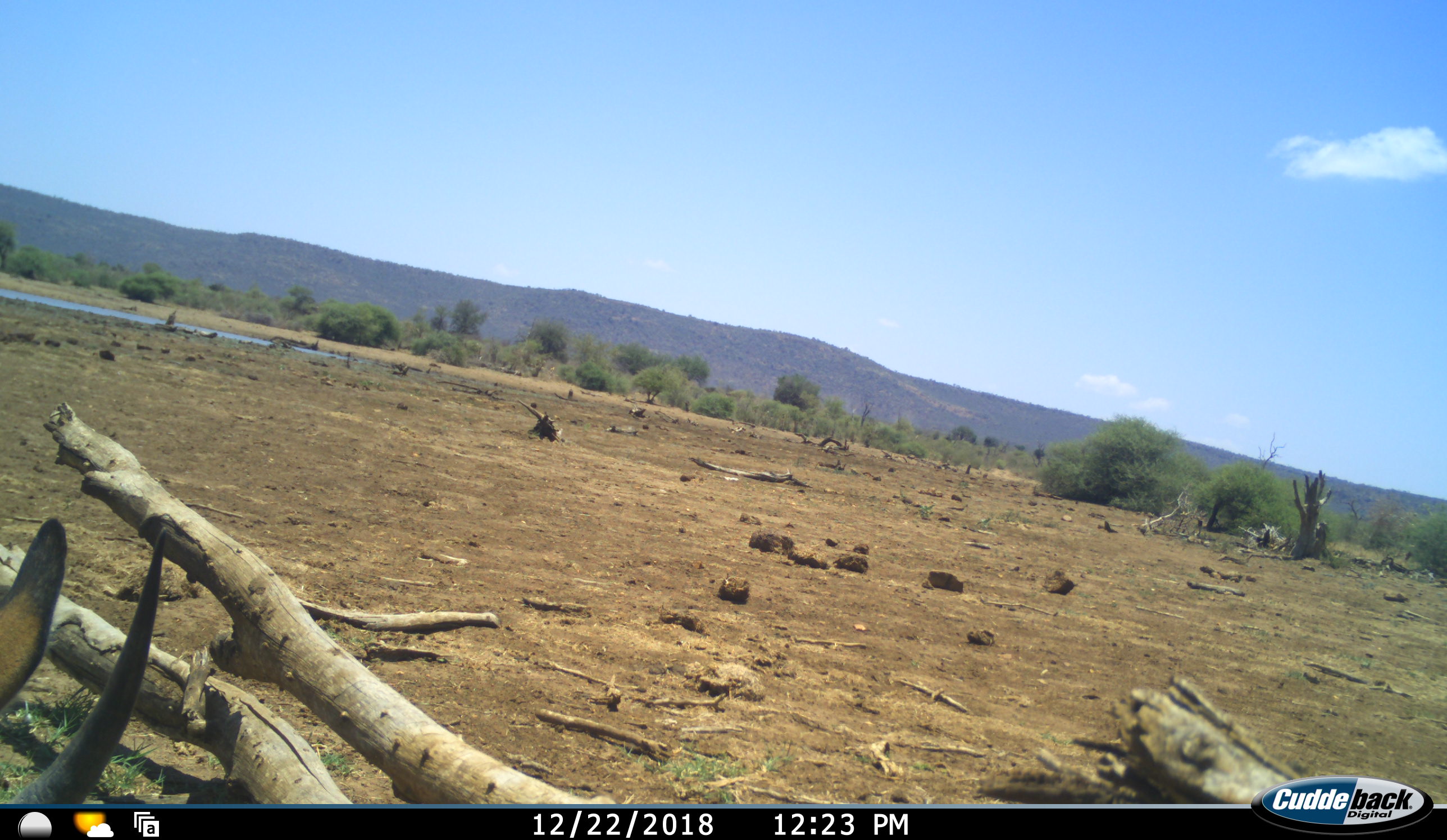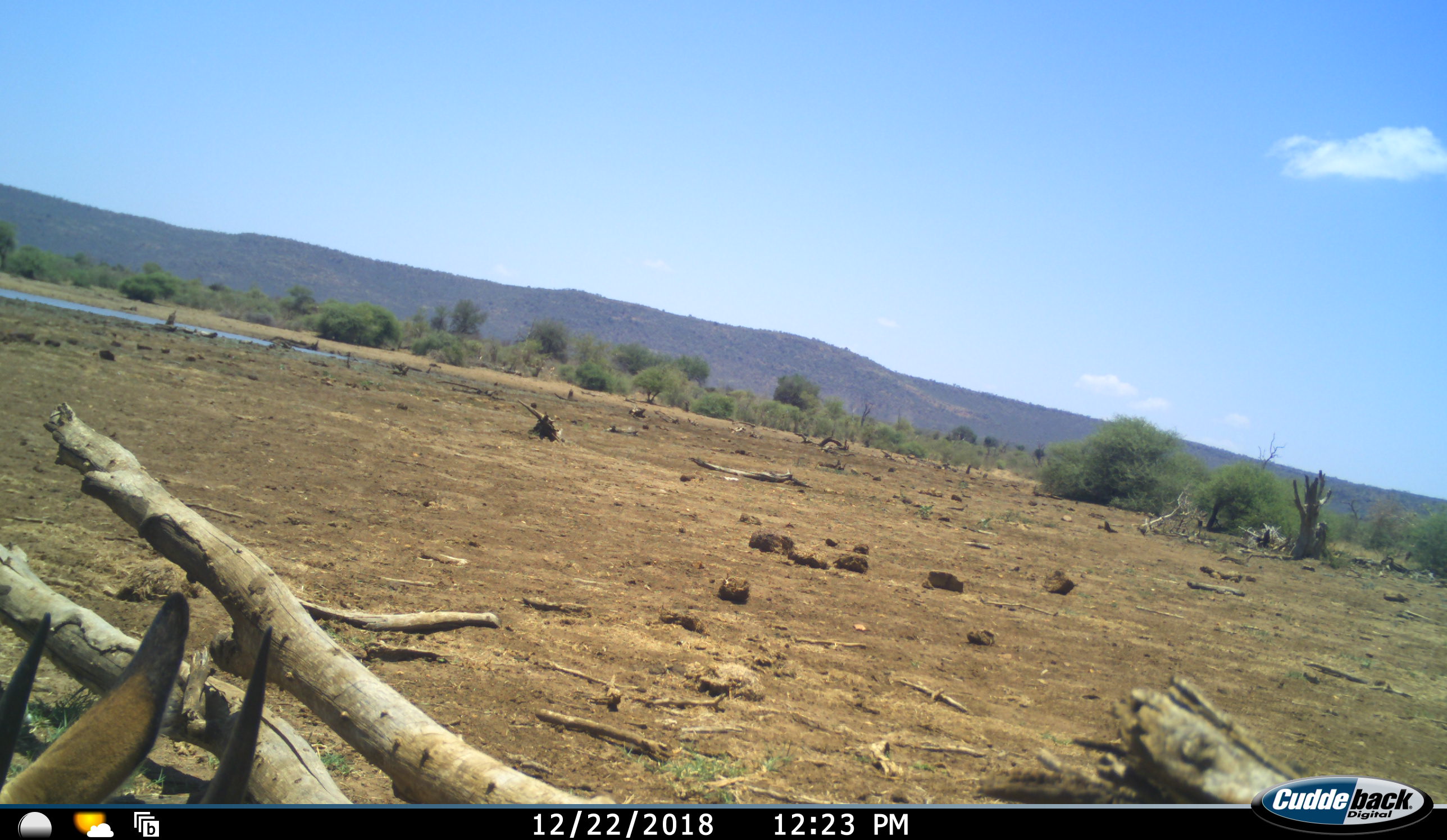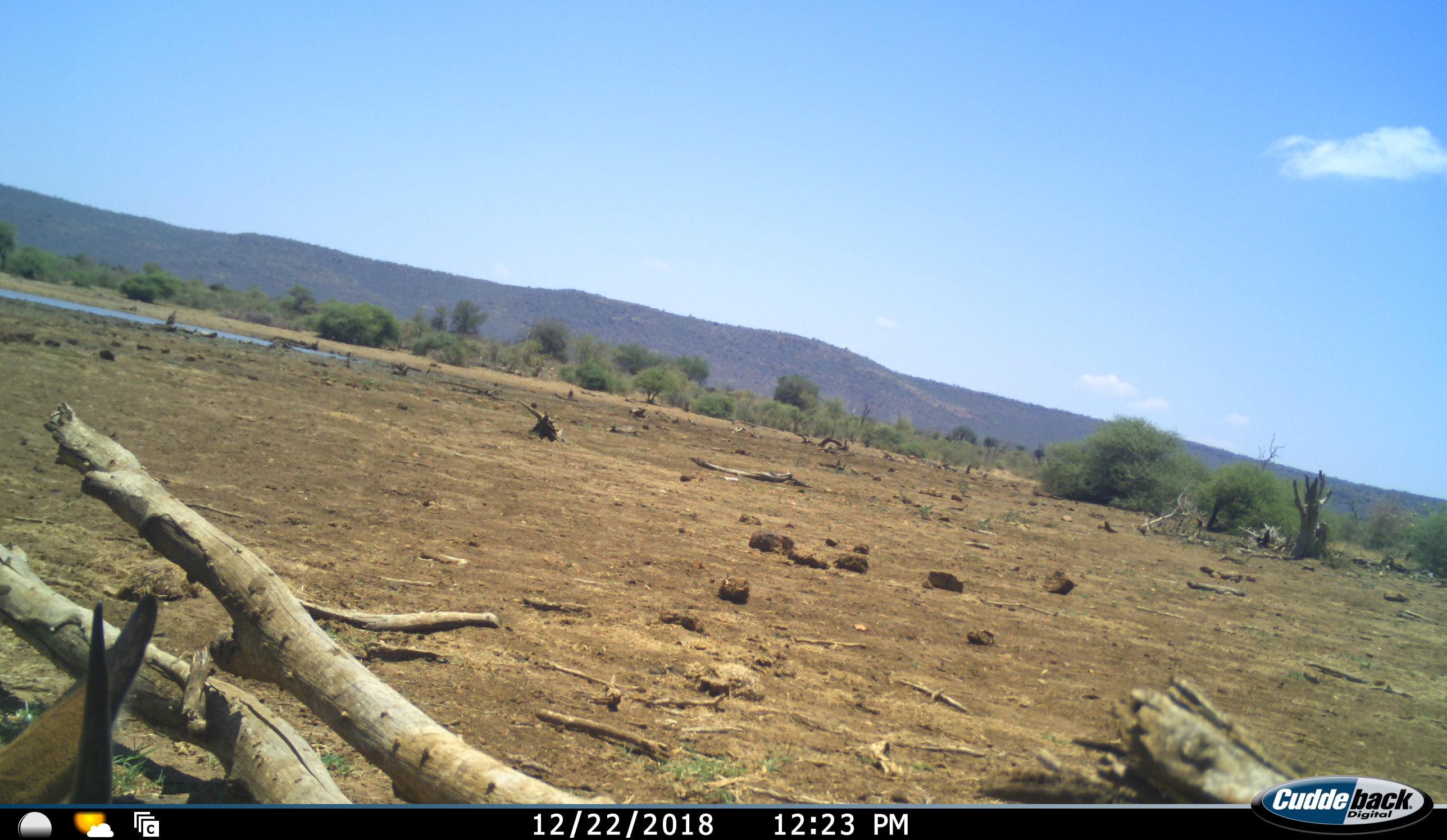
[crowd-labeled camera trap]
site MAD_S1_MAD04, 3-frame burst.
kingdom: Animalia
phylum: Chordata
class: Mammalia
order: Artiodactyla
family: Bovidae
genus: Aepyceros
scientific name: Aepyceros melampus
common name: impala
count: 1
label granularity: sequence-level